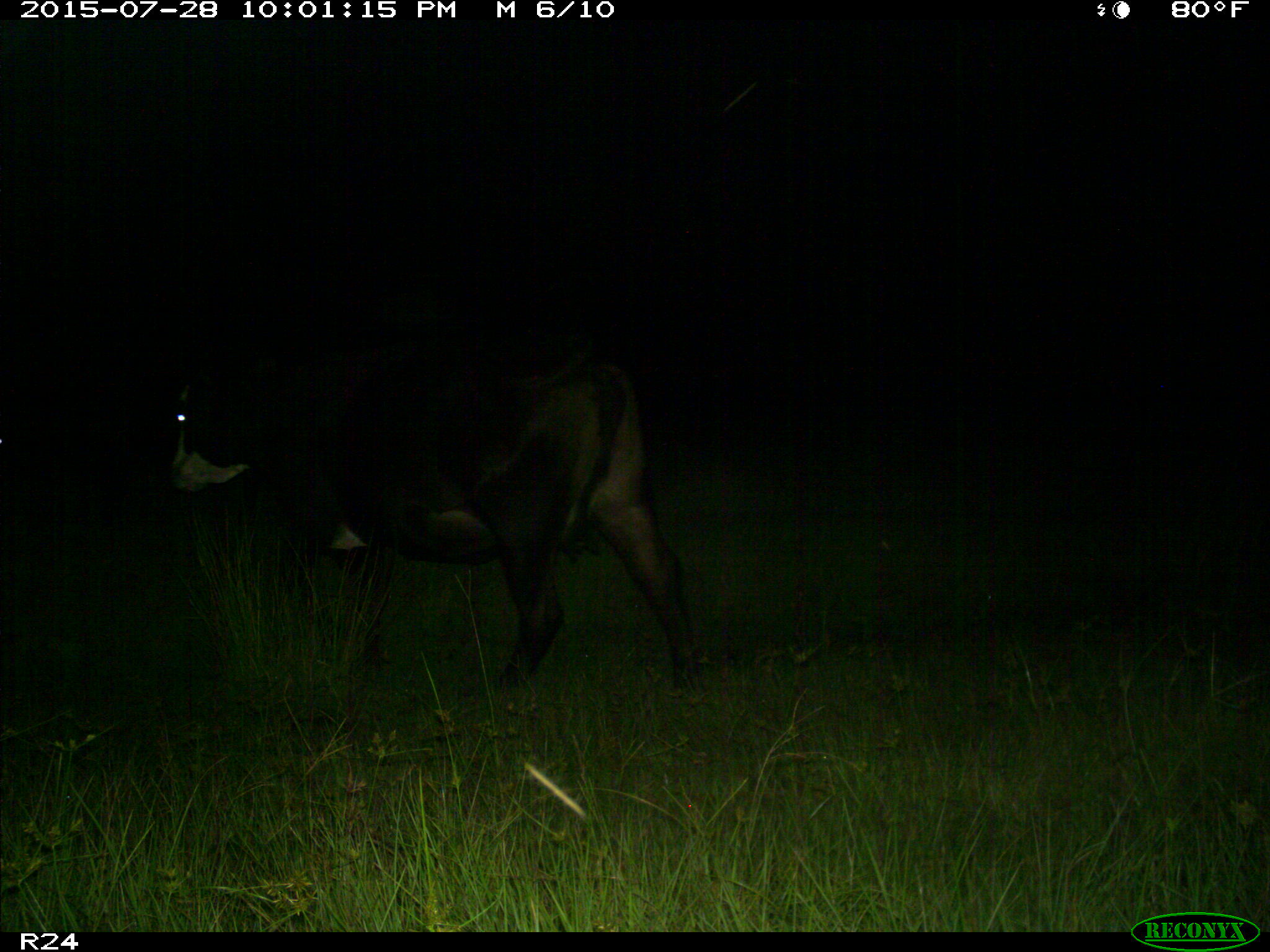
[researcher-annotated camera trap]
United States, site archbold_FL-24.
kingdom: Animalia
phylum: Chordata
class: Mammalia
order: Artiodactyla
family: Bovidae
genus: Bos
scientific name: Bos taurus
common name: domestic cow